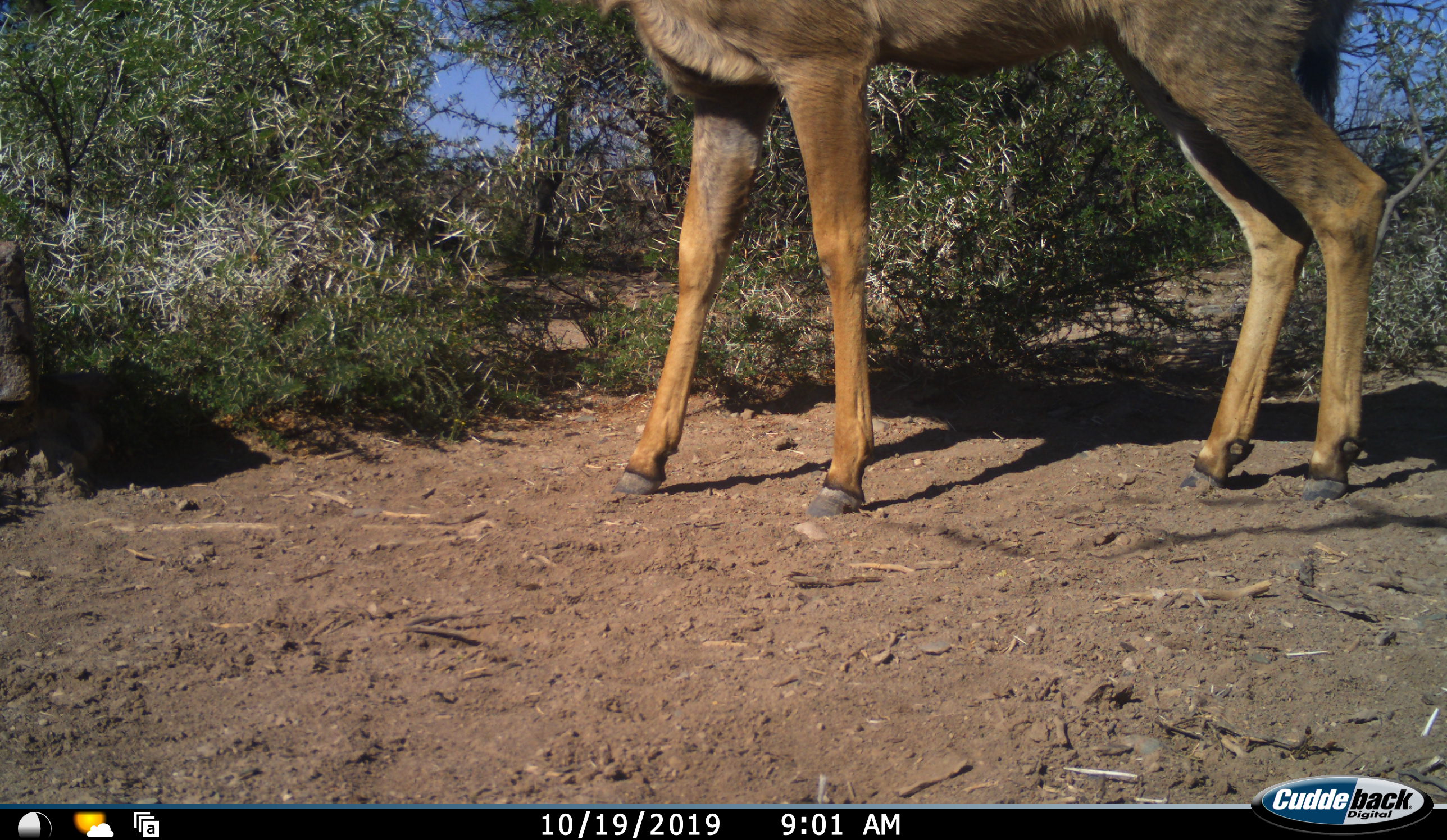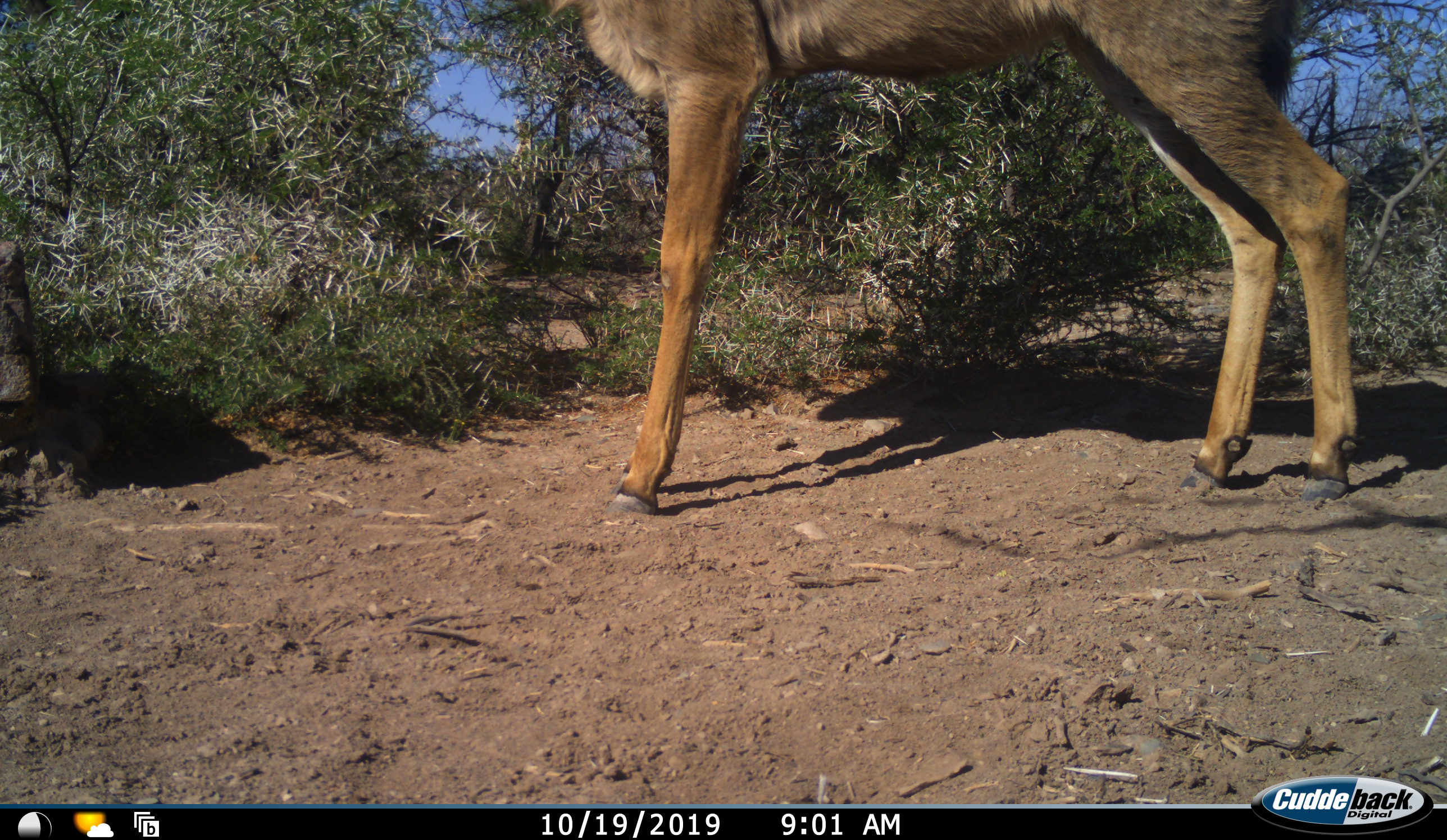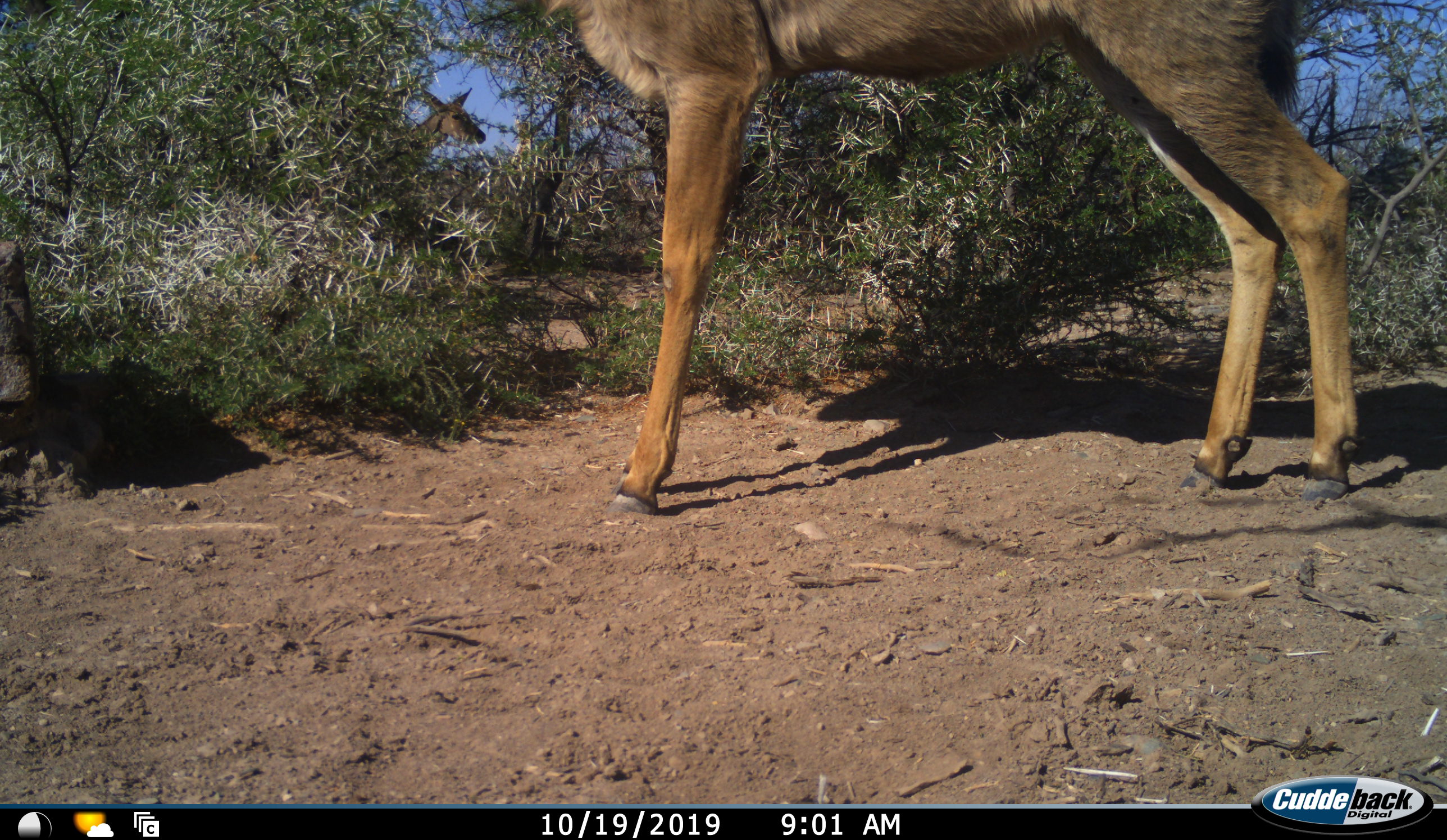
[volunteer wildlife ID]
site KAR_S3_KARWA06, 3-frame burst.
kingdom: Animalia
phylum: Chordata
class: Mammalia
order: Artiodactyla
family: Bovidae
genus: Tragelaphus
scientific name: Tragelaphus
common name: kudu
Kudu (Tragelaphus), count 2. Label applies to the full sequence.